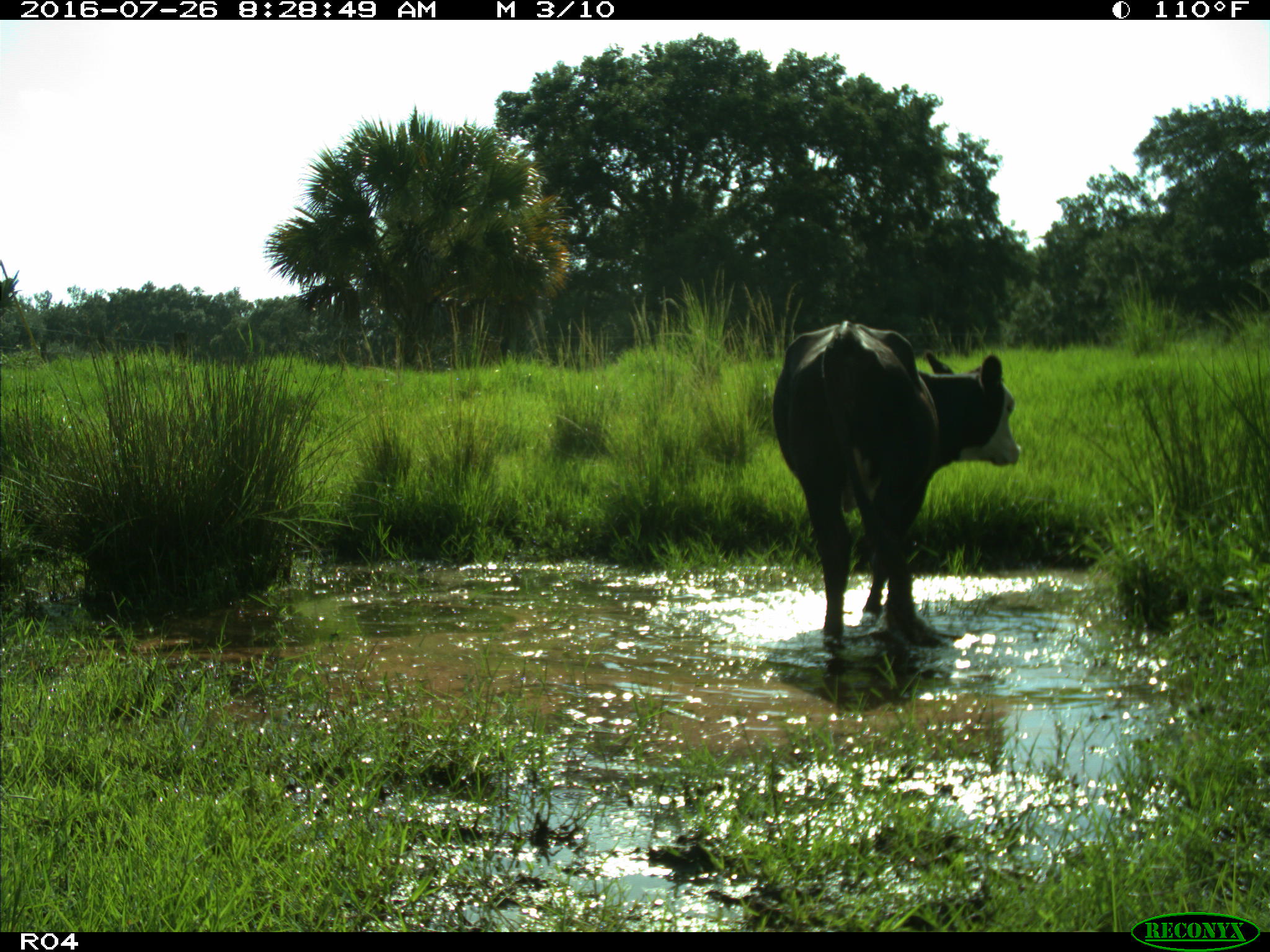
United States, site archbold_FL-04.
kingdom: Animalia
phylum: Chordata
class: Mammalia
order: Artiodactyla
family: Bovidae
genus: Bos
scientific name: Bos taurus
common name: domestic cow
Bos taurus (domestic cow).